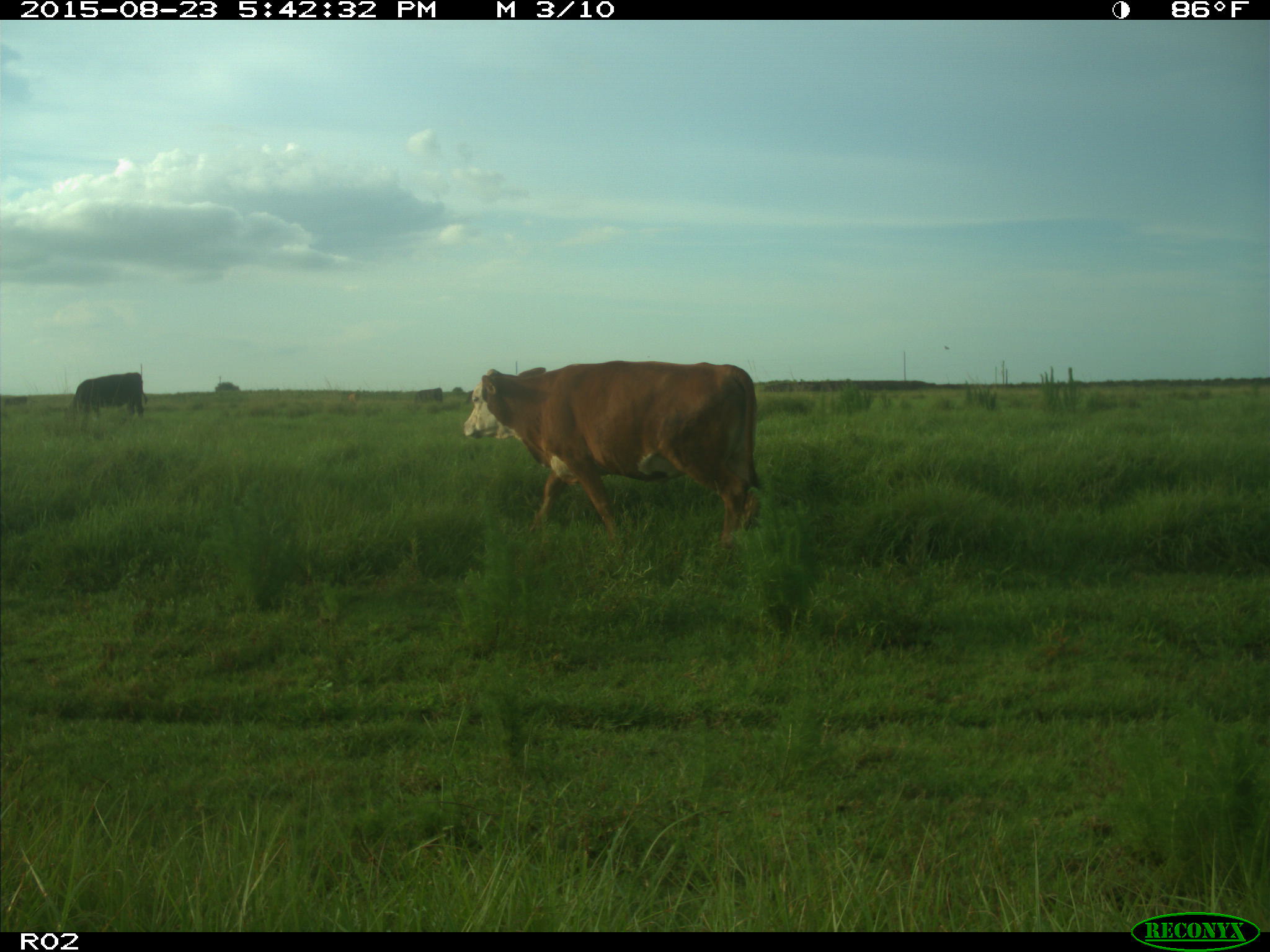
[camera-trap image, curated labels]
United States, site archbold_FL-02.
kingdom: Animalia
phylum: Chordata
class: Mammalia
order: Artiodactyla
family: Bovidae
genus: Bos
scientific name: Bos taurus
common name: domestic cow